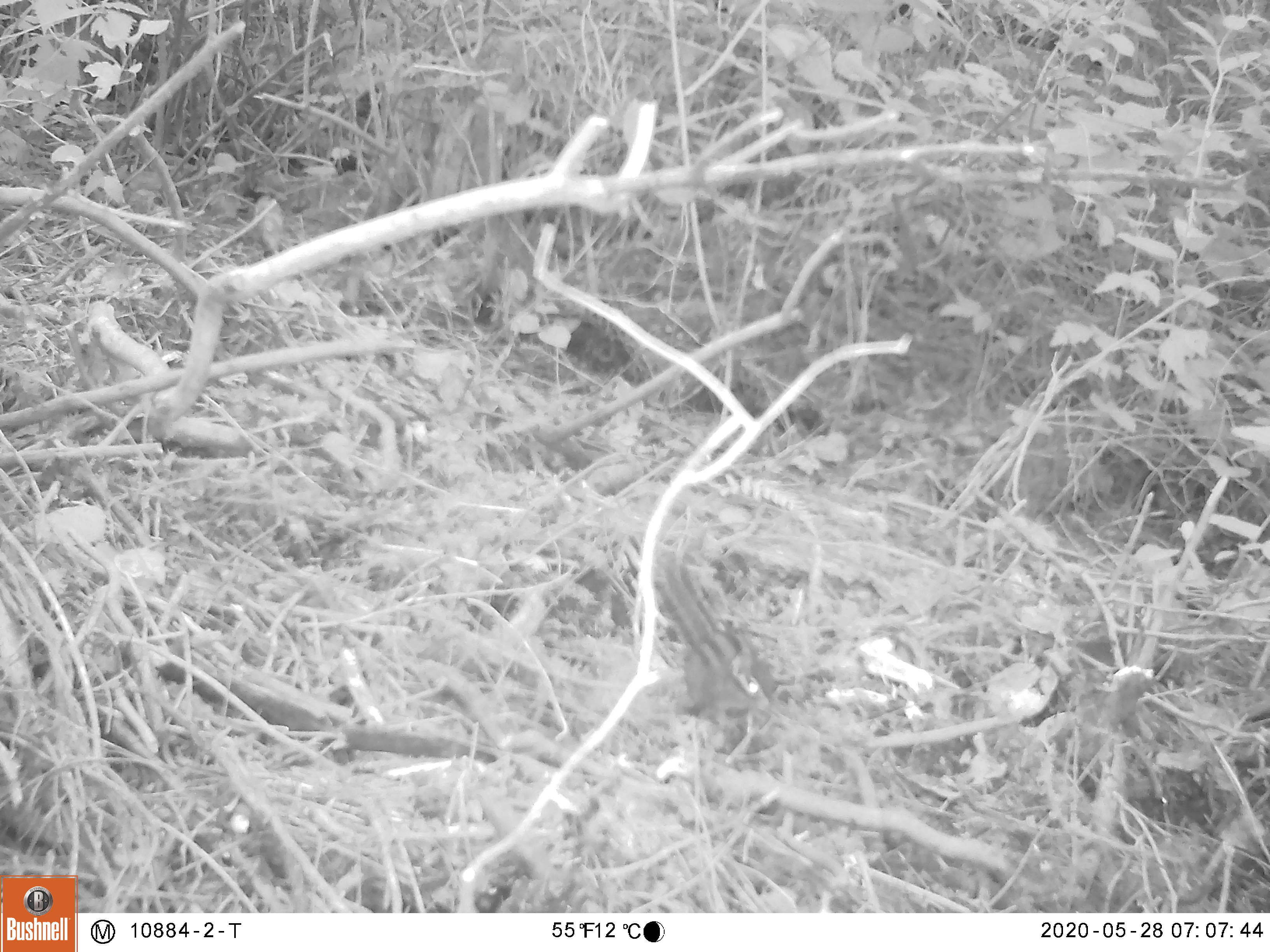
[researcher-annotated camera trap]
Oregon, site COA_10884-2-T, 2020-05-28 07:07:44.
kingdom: Animalia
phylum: Chordata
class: Mammalia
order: Rodentia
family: Sciuridae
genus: Neotamias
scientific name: Neotamias townsendii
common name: townsend's chipmunk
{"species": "townsend's chipmunk (Neotamias townsendii)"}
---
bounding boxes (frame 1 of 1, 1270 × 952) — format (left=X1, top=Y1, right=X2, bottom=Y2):
townsend's chipmunk: (left=652, top=557, right=784, bottom=740)